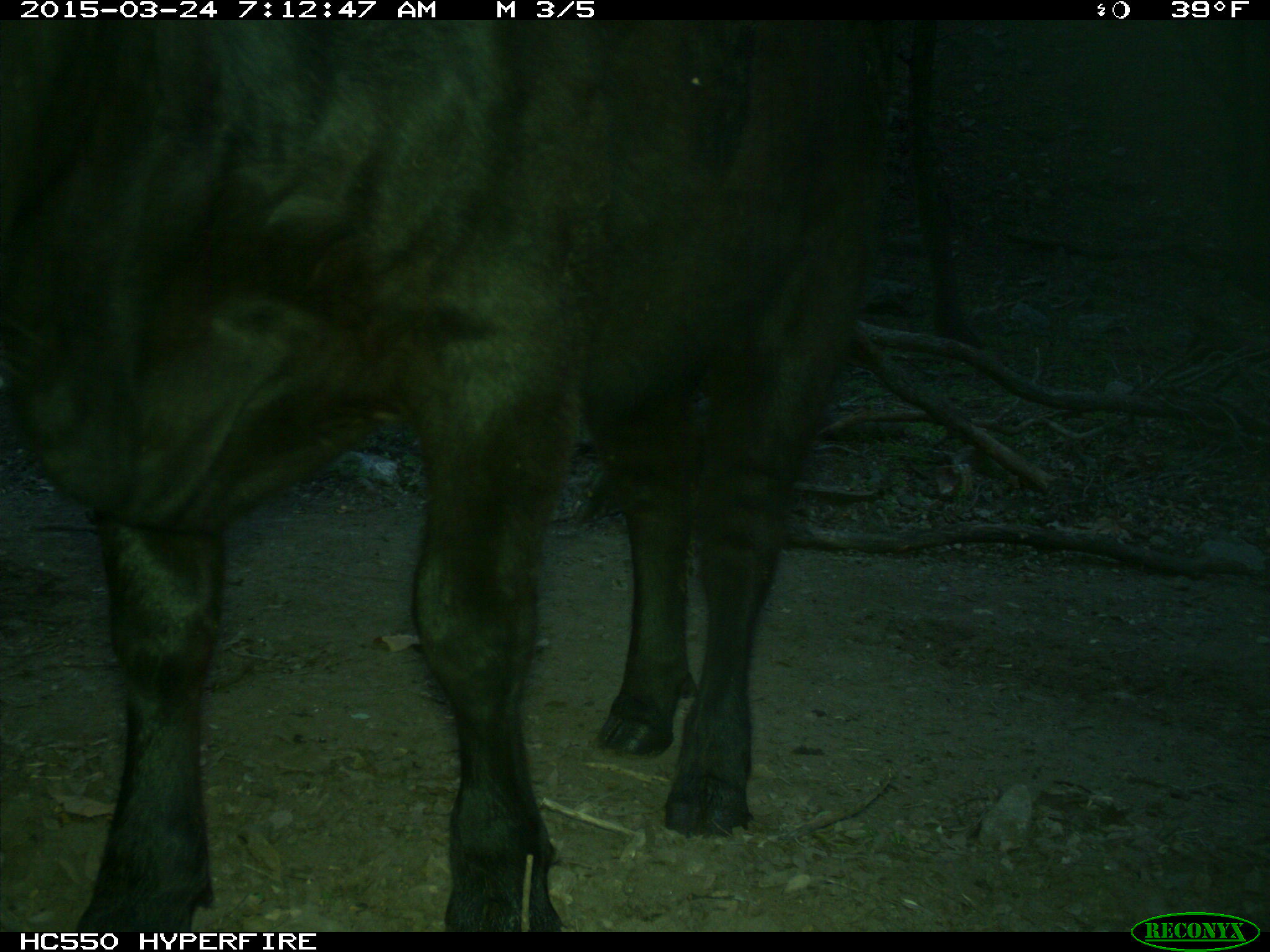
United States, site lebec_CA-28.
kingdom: Animalia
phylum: Chordata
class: Mammalia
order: Artiodactyla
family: Bovidae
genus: Bos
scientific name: Bos taurus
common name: domestic cow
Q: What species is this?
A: Bos taurus (domestic cow).